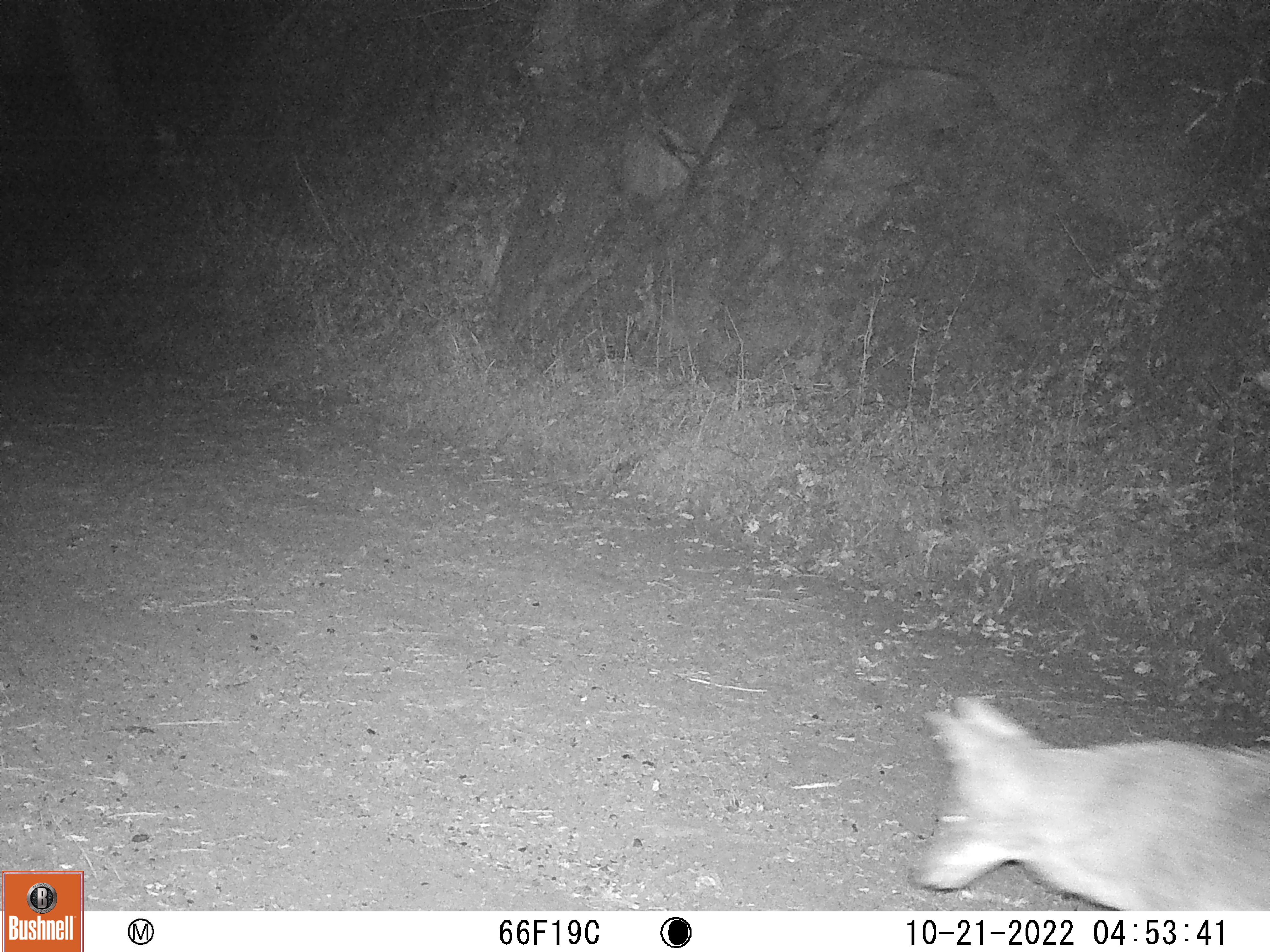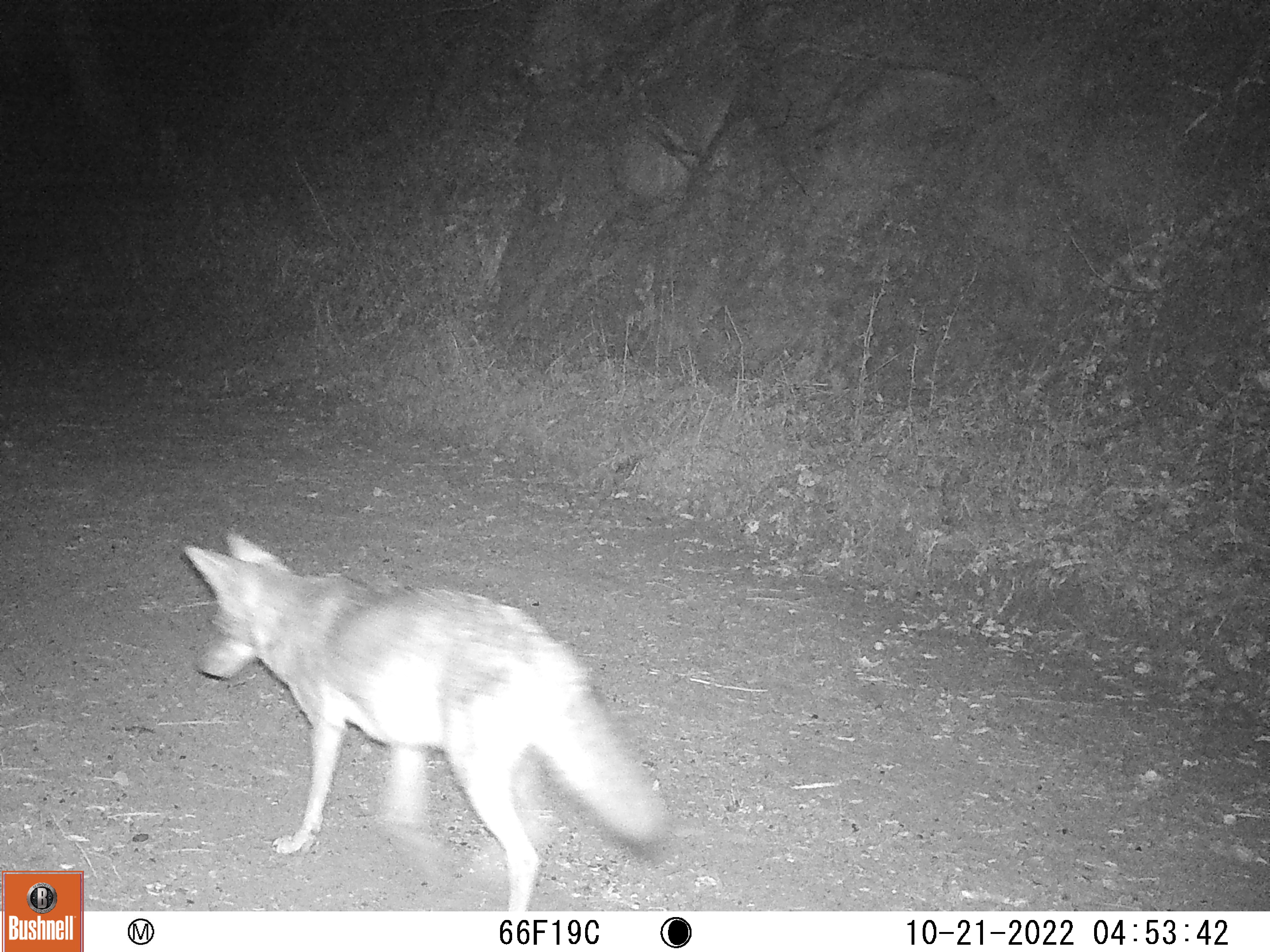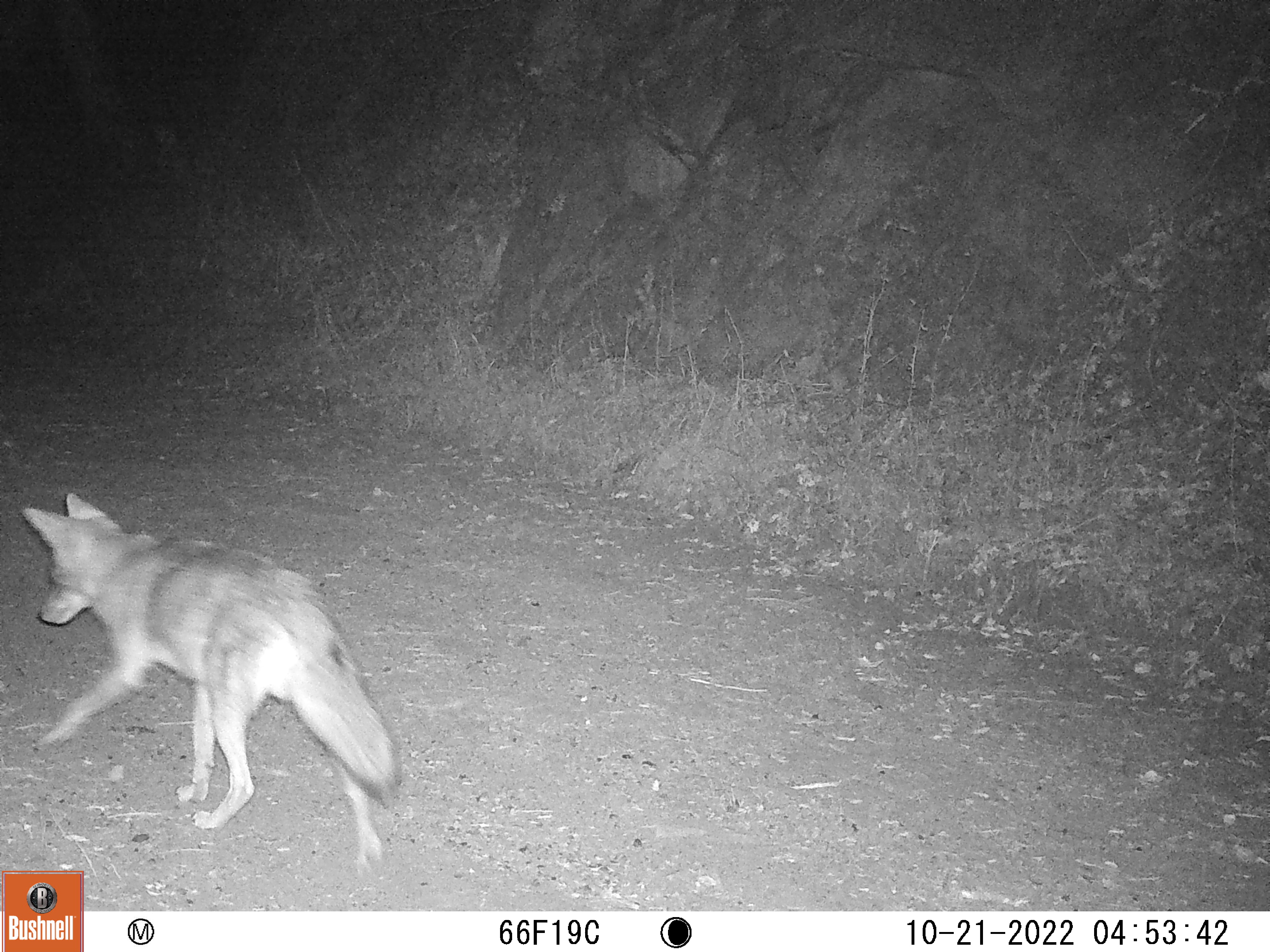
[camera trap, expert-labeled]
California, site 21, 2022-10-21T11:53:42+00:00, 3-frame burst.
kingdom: Animalia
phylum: Chordata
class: Mammalia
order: Carnivora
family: Canidae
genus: Canis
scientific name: Canis latrans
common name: coyote